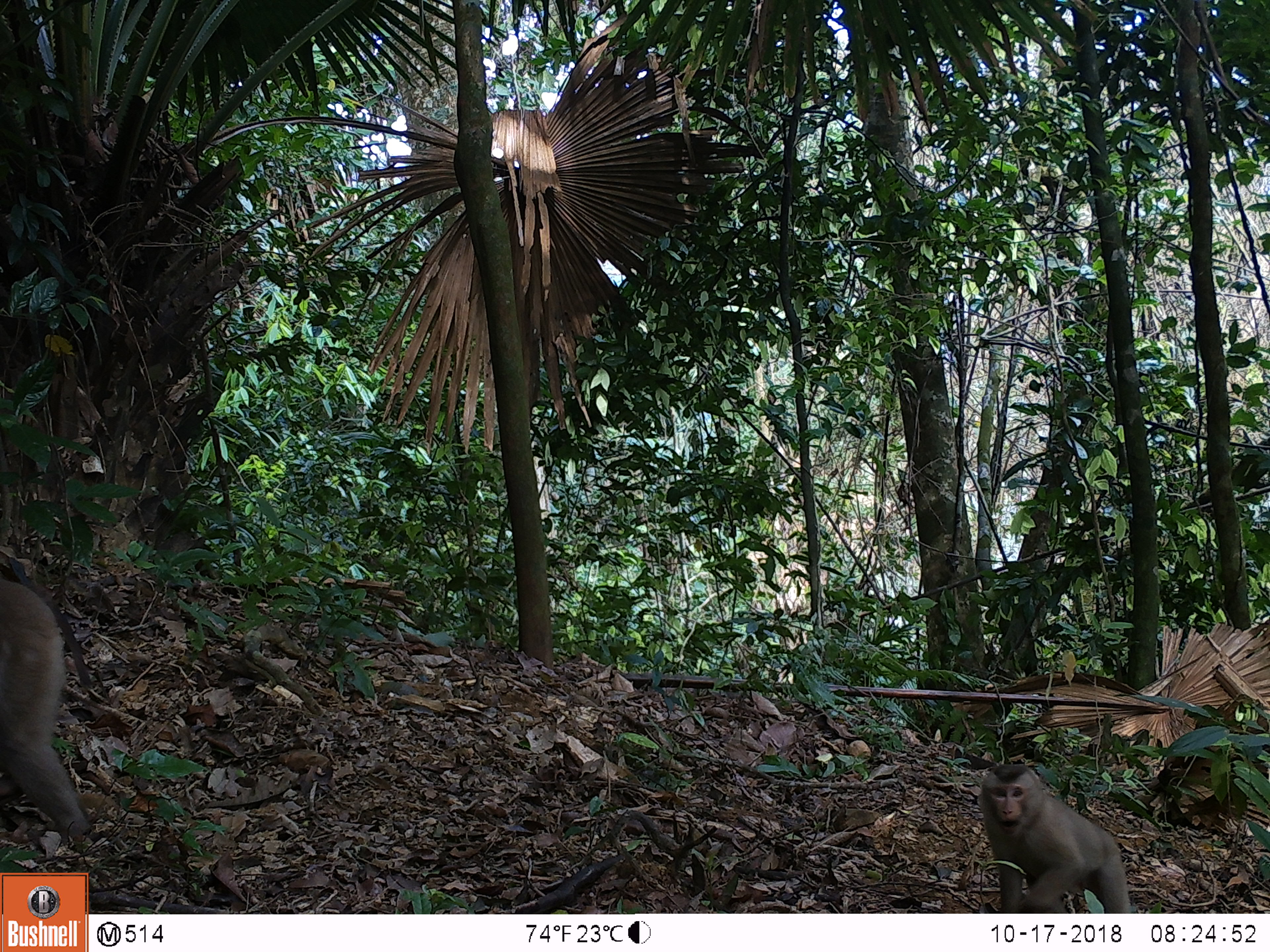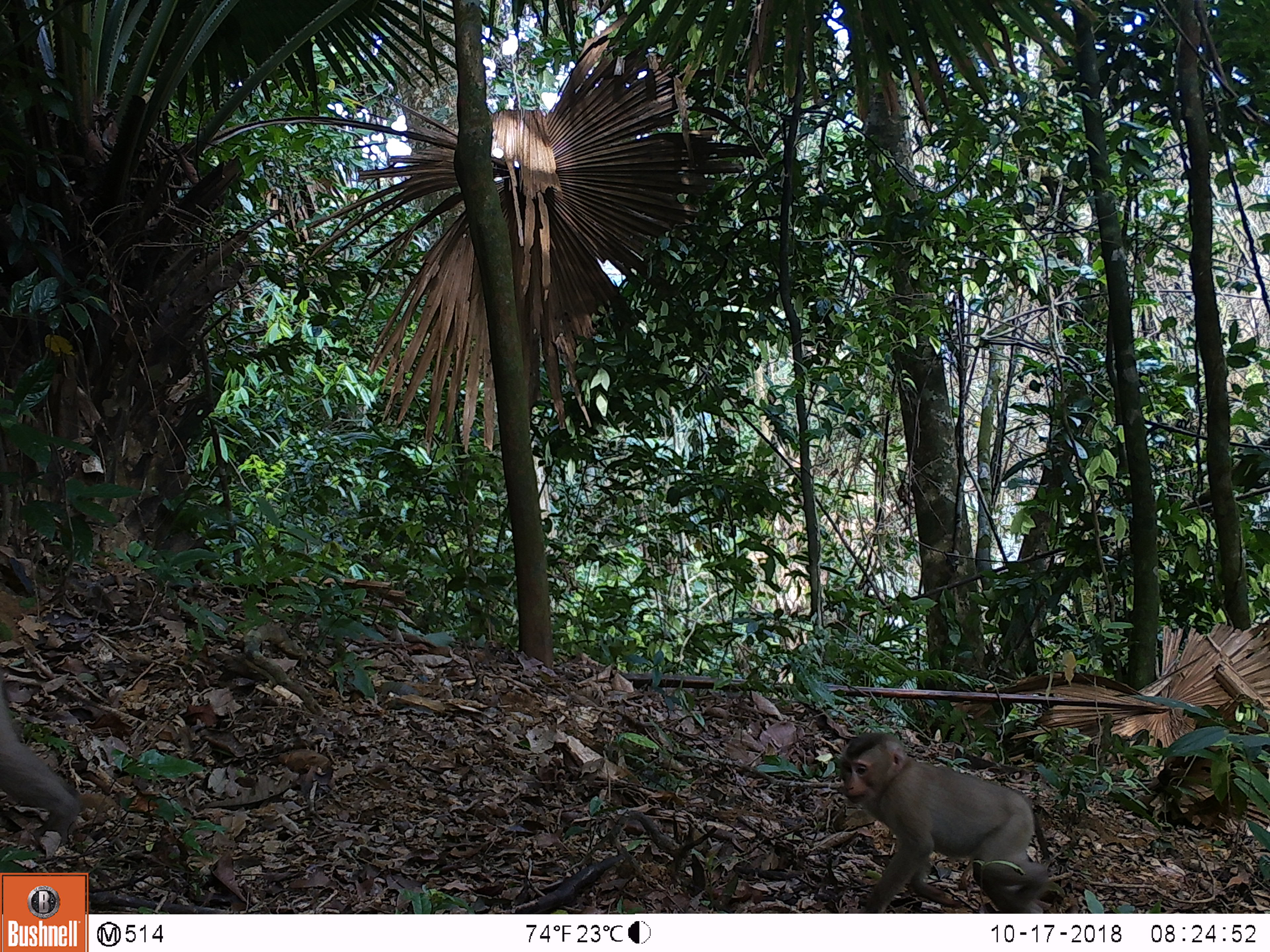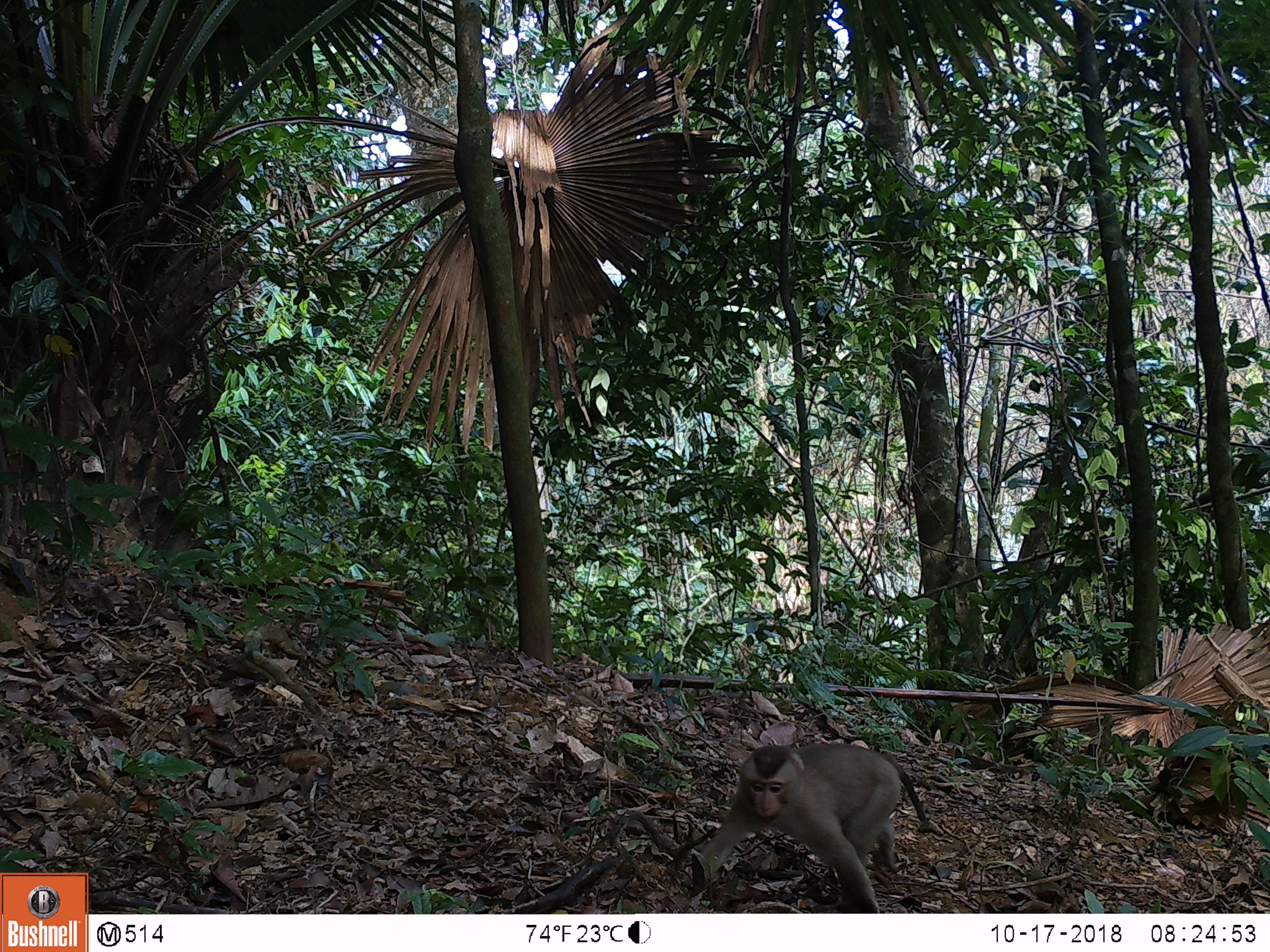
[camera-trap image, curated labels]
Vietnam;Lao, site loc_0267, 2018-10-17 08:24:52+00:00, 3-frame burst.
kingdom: Animalia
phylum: Chordata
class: Mammalia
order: Primates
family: Cercopithecidae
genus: Macaca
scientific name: Macaca nemestrina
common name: pig-tailed macaque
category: pig tailed macaque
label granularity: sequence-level